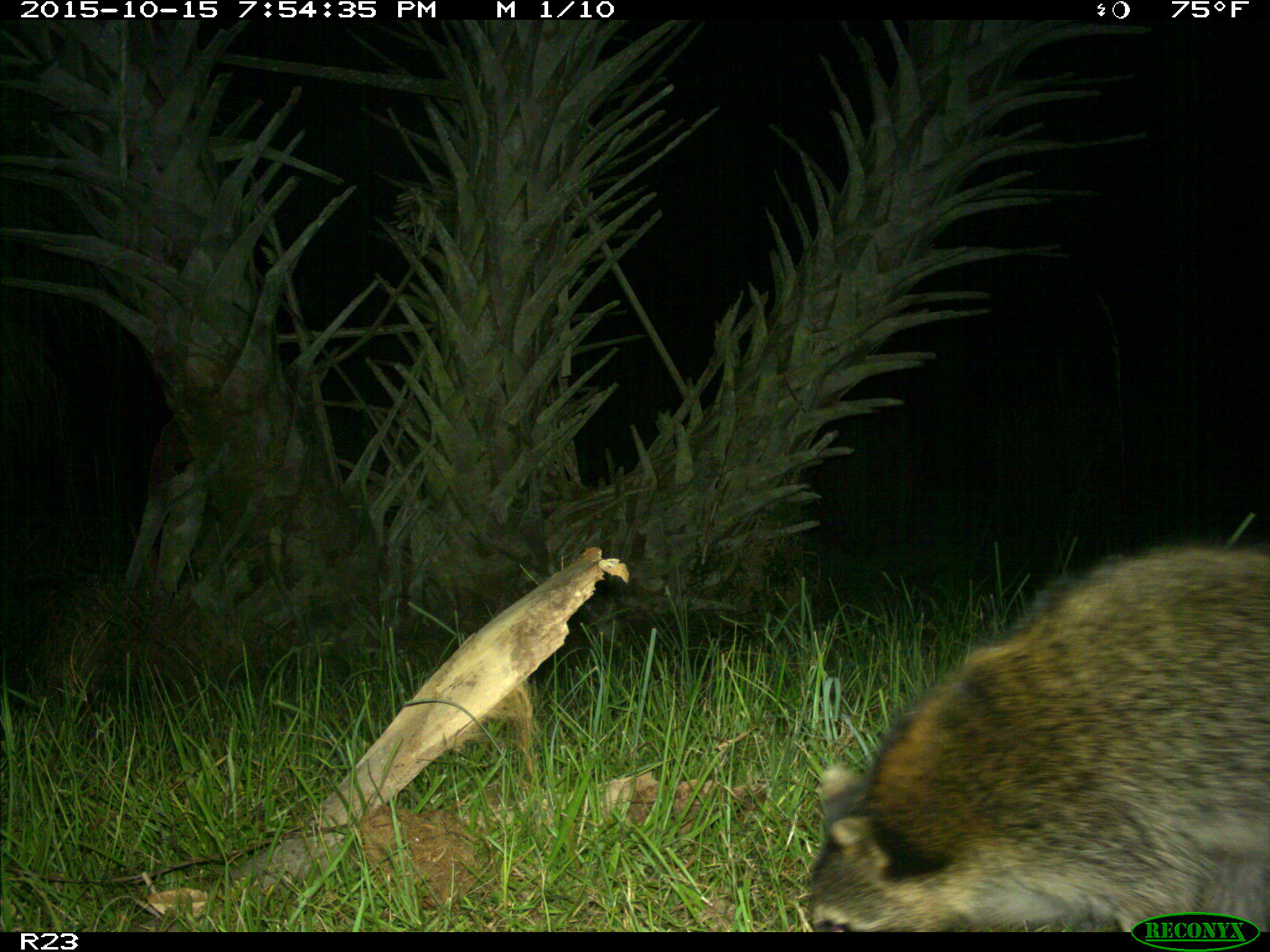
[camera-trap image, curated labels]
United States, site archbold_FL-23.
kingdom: Animalia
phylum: Chordata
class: Mammalia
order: Carnivora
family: Procyonidae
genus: Procyon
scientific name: Procyon lotor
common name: common raccoon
Procyon lotor (common raccoon).